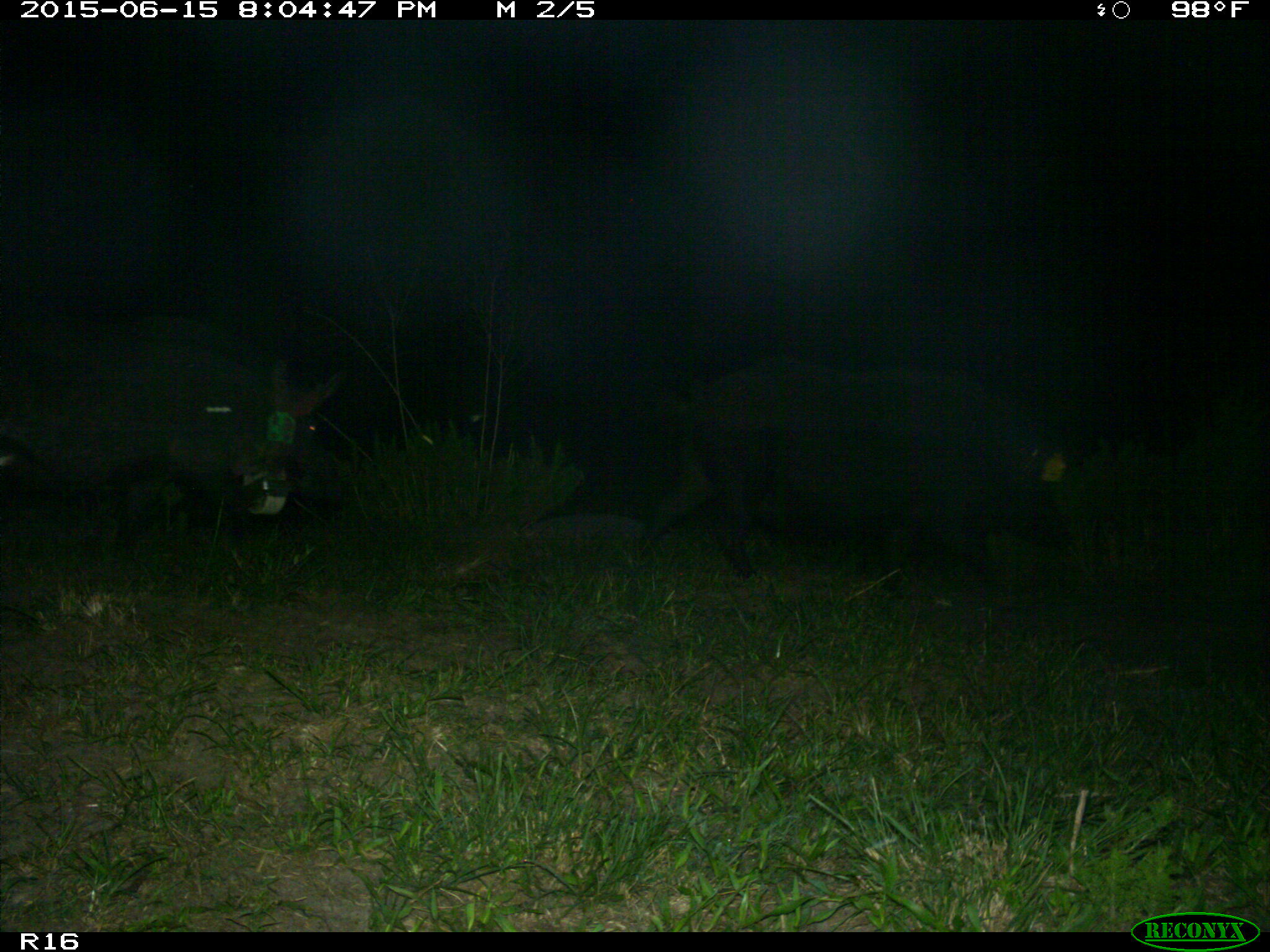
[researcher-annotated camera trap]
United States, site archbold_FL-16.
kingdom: Animalia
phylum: Chordata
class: Mammalia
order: Artiodactyla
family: Suidae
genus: Sus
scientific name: Sus scrofa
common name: wild boar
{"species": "Sus scrofa (wild boar)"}